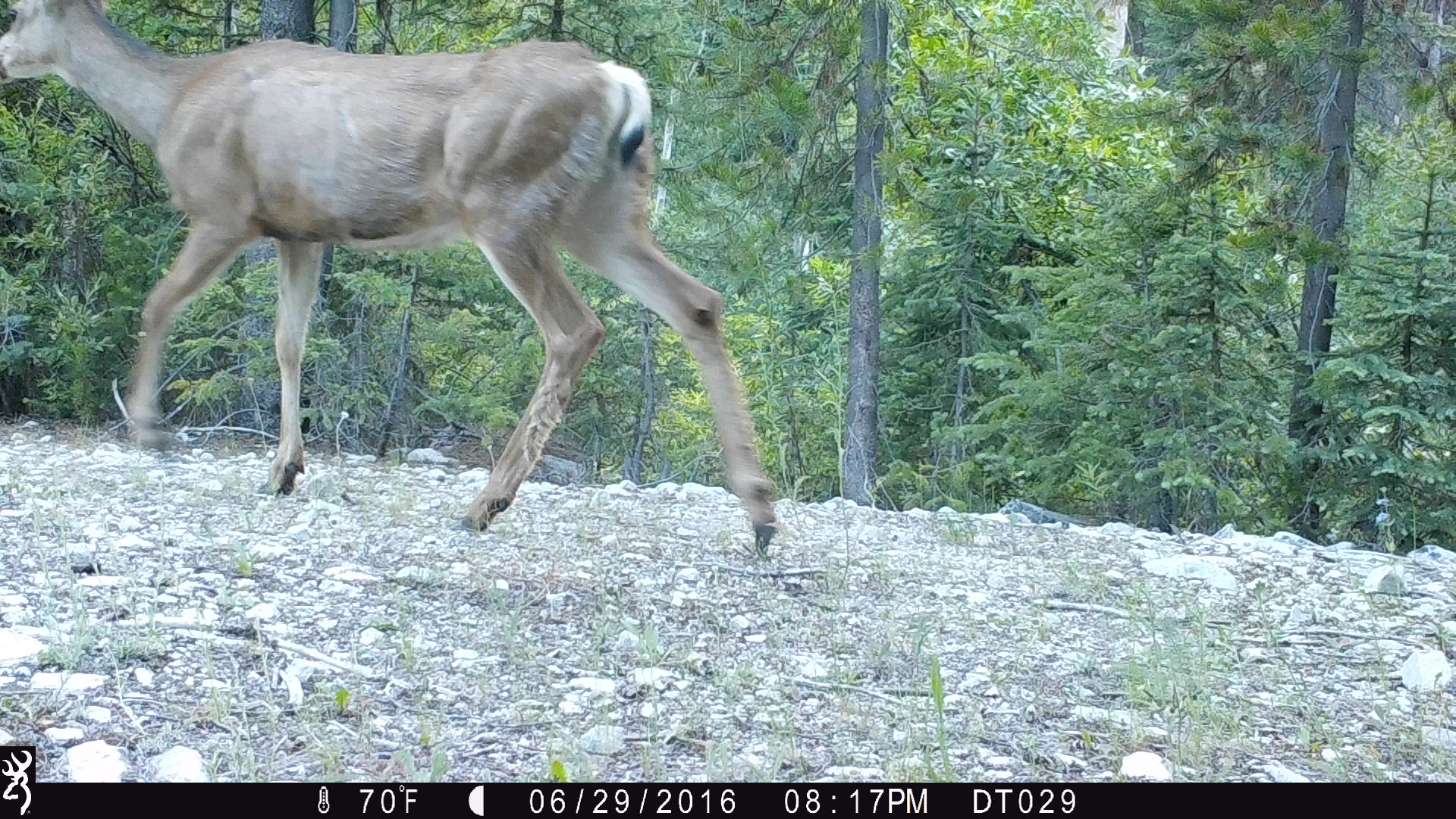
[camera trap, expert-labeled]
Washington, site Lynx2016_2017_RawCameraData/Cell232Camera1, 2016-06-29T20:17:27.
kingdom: Animalia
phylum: Chordata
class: Mammalia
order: Artiodactyla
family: Cervidae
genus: Odocoileus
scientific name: Odocoileus hemionus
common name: mule deer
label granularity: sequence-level